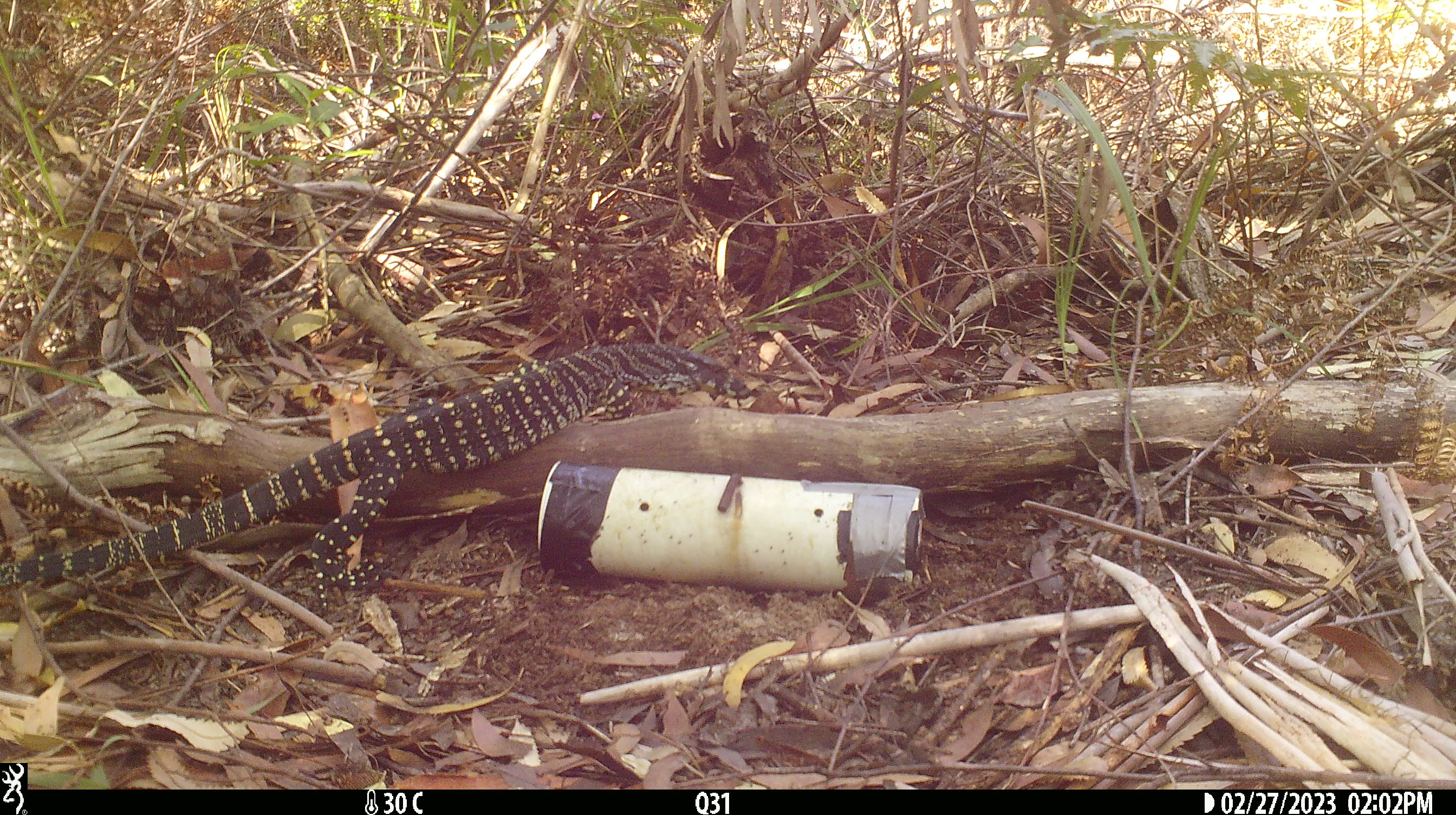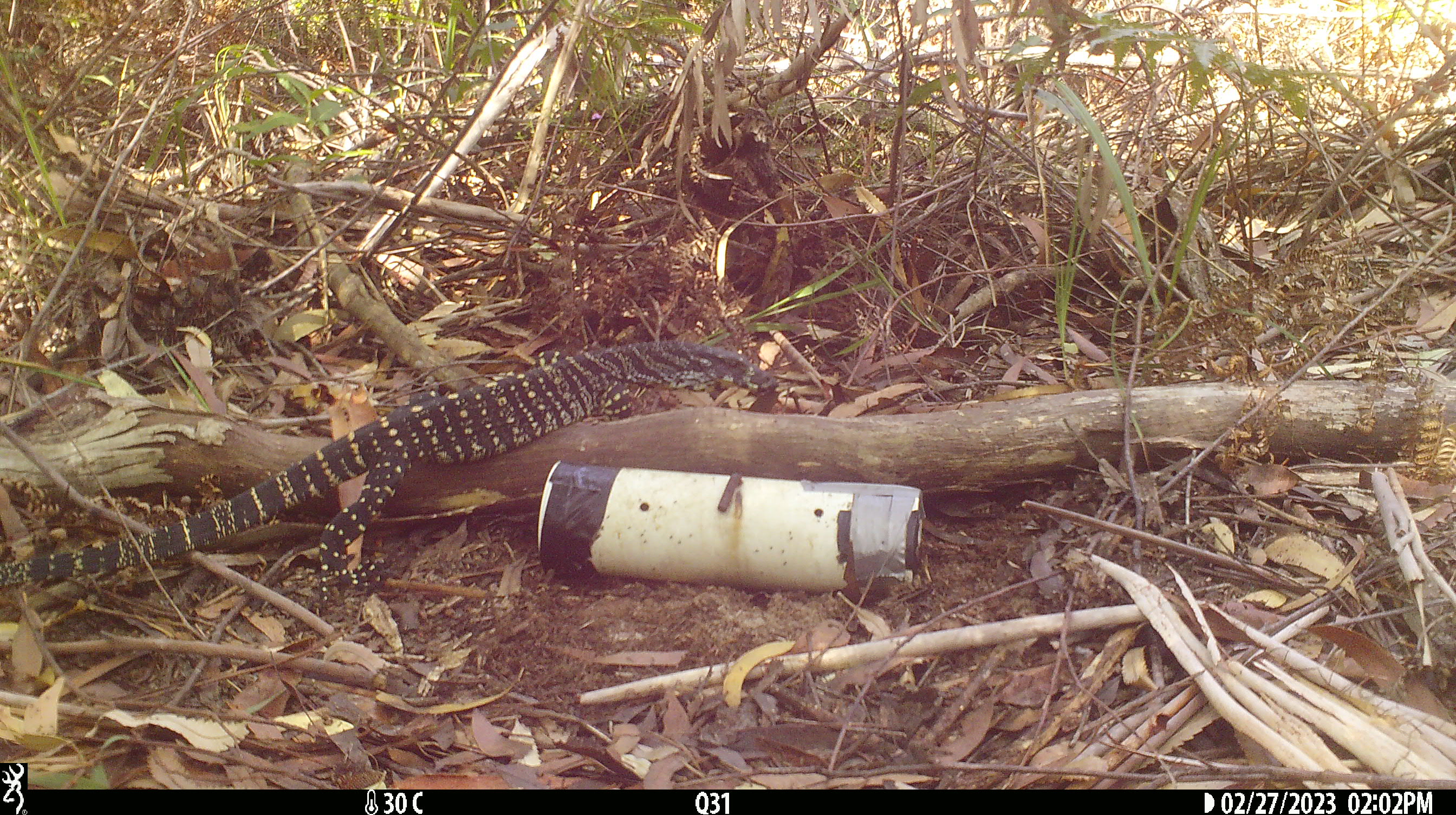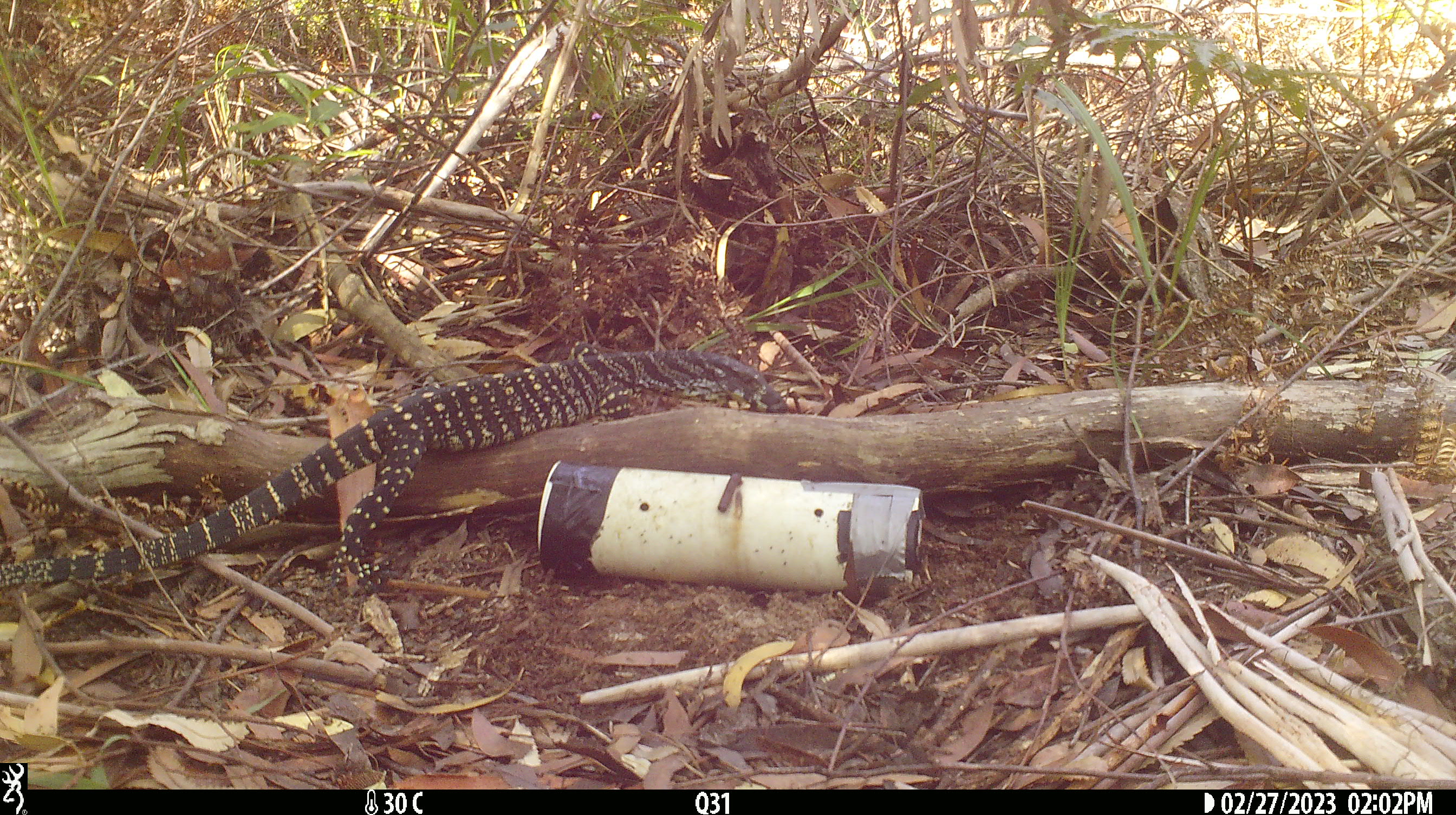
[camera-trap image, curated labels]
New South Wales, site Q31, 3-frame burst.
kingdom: Animalia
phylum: Chordata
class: Reptilia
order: Squamata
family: Varanidae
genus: Varanus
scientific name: Varanus varius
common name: lace monitor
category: goanna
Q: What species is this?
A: Goanna (lace monitor) (Varanus varius).